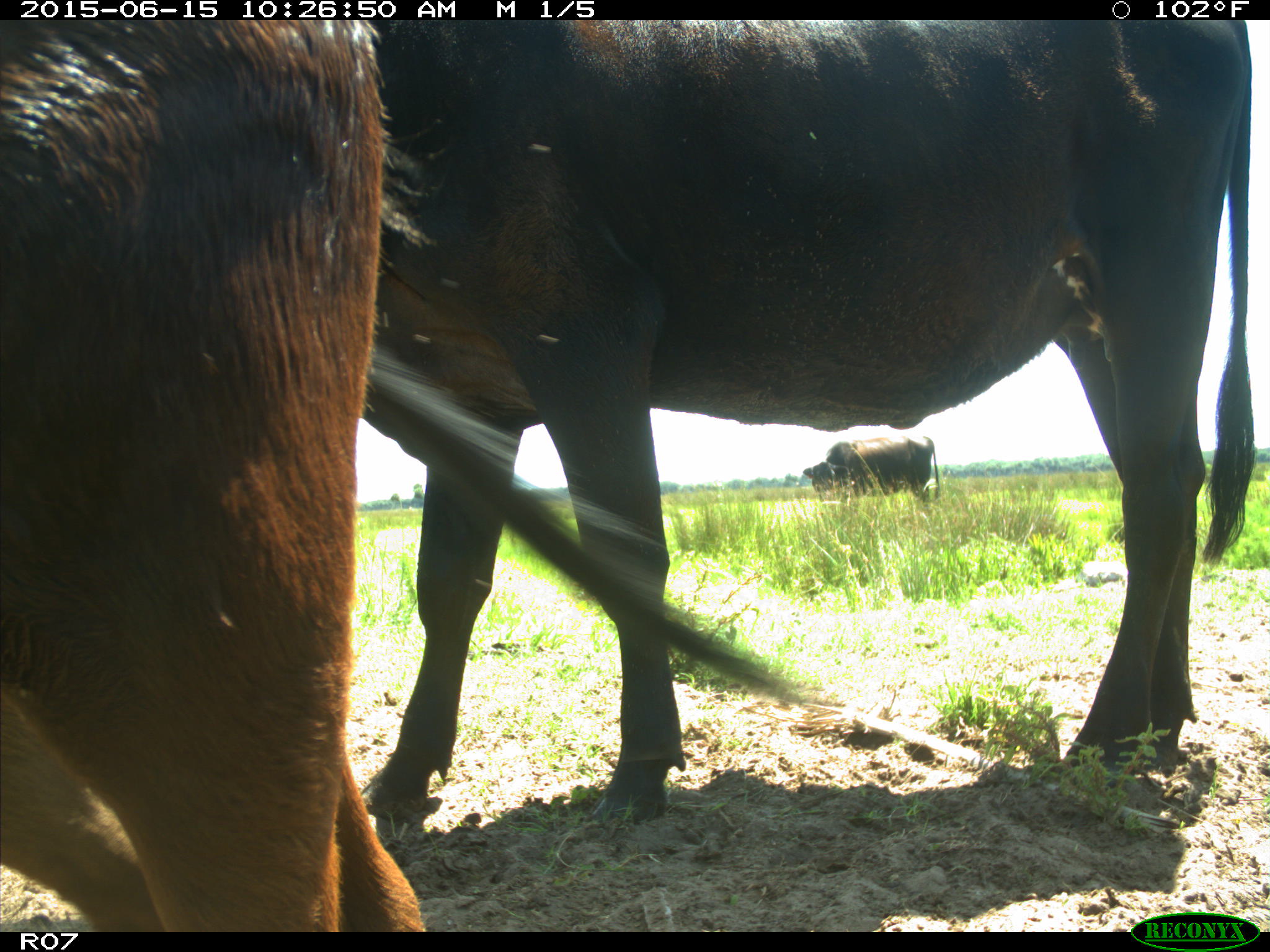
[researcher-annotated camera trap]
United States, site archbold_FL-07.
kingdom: Animalia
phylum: Chordata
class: Mammalia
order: Artiodactyla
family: Bovidae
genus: Bos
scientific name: Bos taurus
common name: domestic cow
Bos taurus (domestic cow).